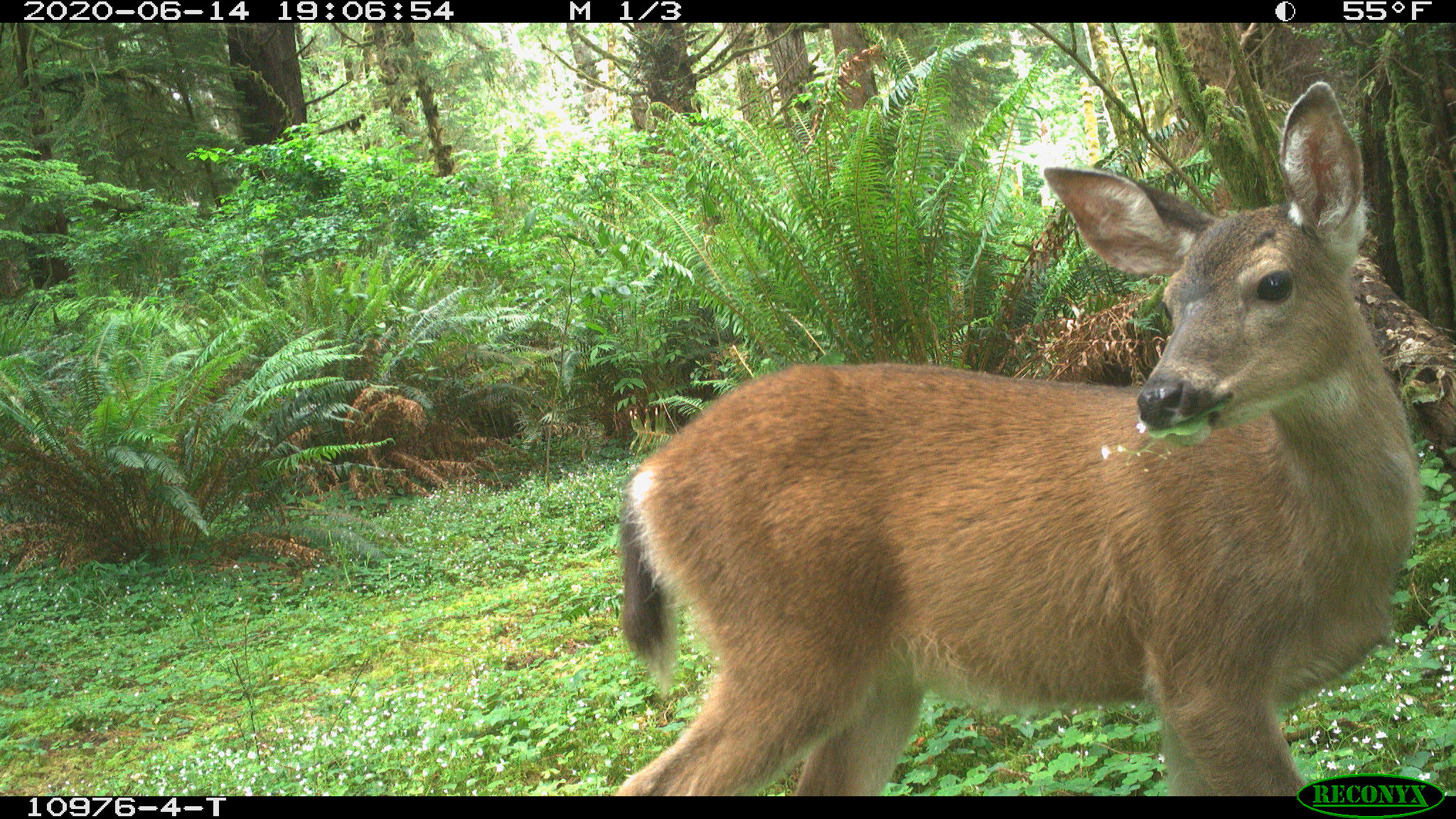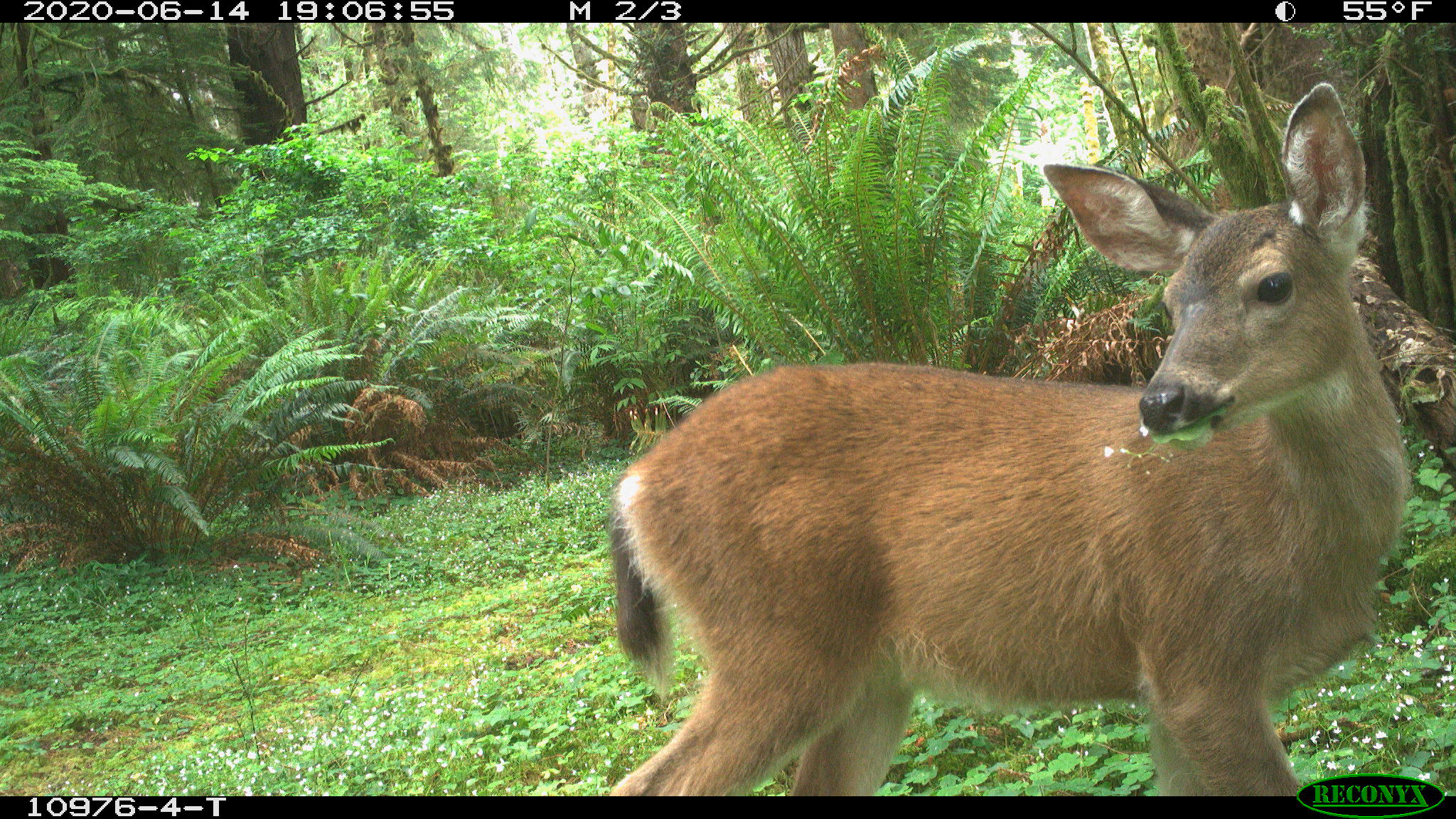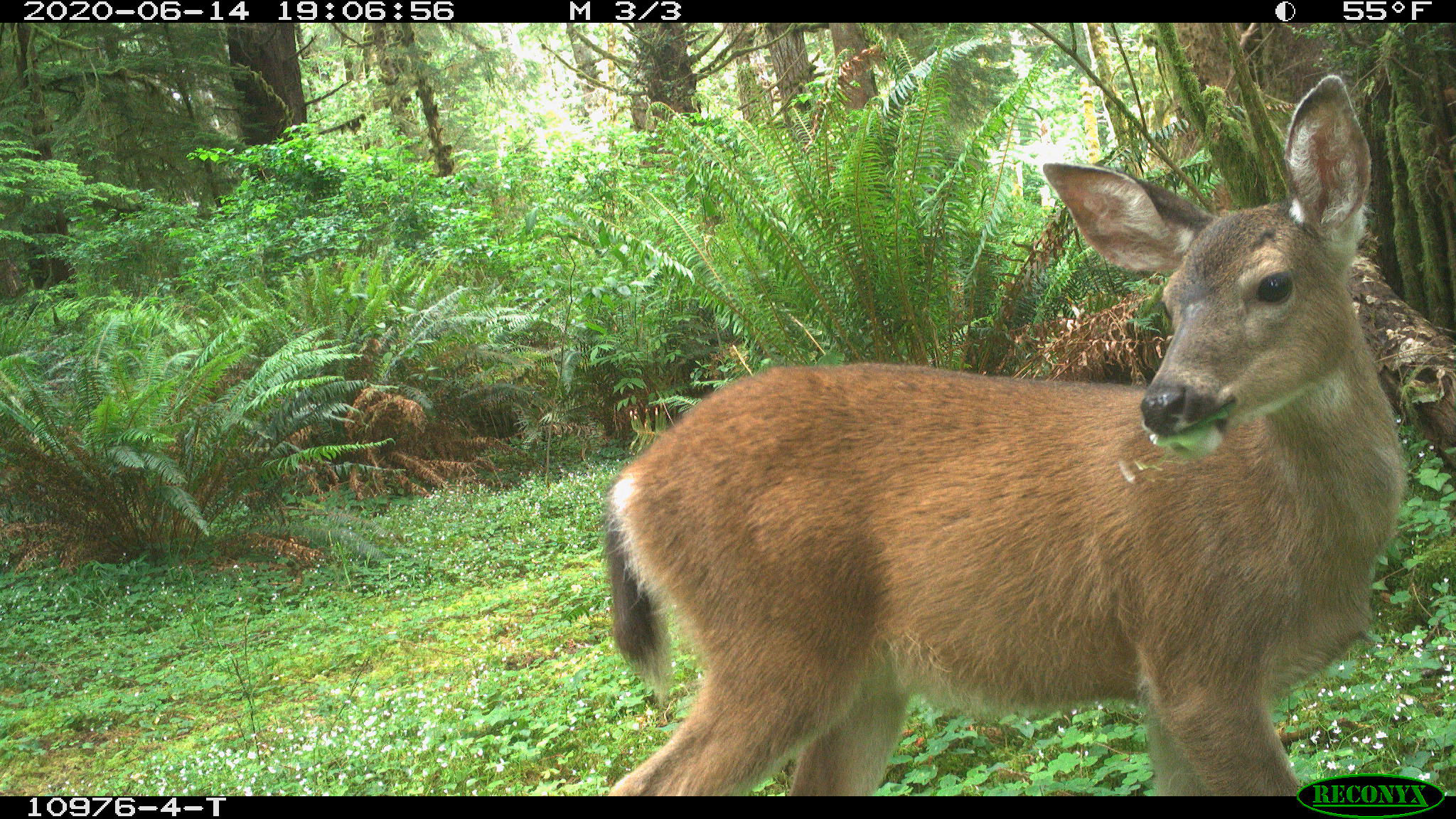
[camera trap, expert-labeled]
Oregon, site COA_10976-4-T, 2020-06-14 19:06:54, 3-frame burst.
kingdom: Animalia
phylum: Chordata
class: Mammalia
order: Artiodactyla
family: Cervidae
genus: Odocoileus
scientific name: Odocoileus hemionus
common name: black-tailed deer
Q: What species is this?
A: Black-tailed deer (Odocoileus hemionus).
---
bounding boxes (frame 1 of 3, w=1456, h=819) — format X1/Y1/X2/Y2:
black-tailed deer: 607/69/1441/766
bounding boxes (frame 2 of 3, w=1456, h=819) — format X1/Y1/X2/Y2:
black-tailed deer: 601/67/1411/768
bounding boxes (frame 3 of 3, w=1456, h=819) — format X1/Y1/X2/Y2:
black-tailed deer: 596/73/1417/768